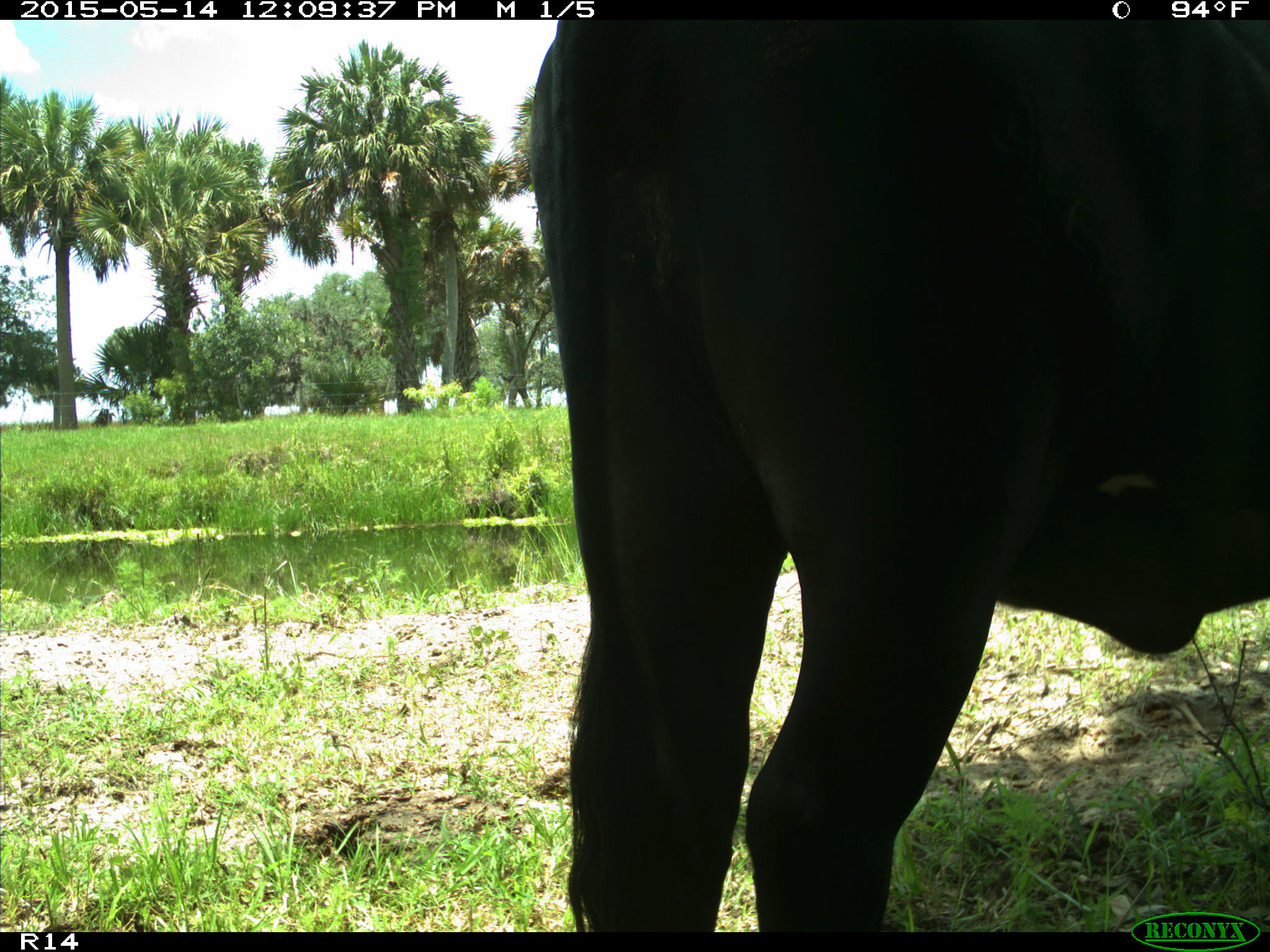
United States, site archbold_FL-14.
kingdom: Animalia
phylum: Chordata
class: Mammalia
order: Artiodactyla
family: Bovidae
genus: Bos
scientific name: Bos taurus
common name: domestic cow